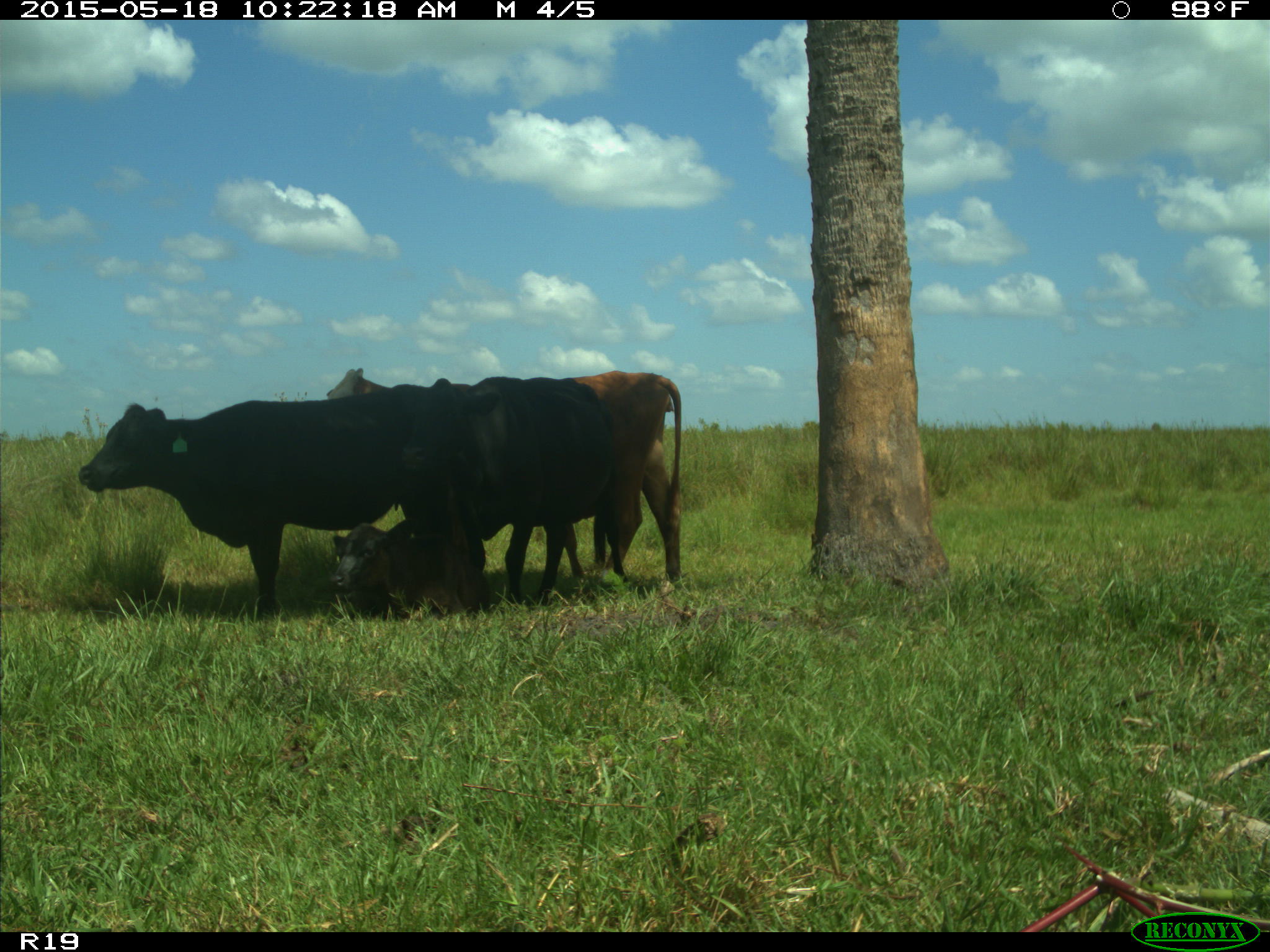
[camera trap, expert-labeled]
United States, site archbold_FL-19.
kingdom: Animalia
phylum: Chordata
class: Mammalia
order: Artiodactyla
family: Bovidae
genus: Bos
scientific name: Bos taurus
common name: domestic cow